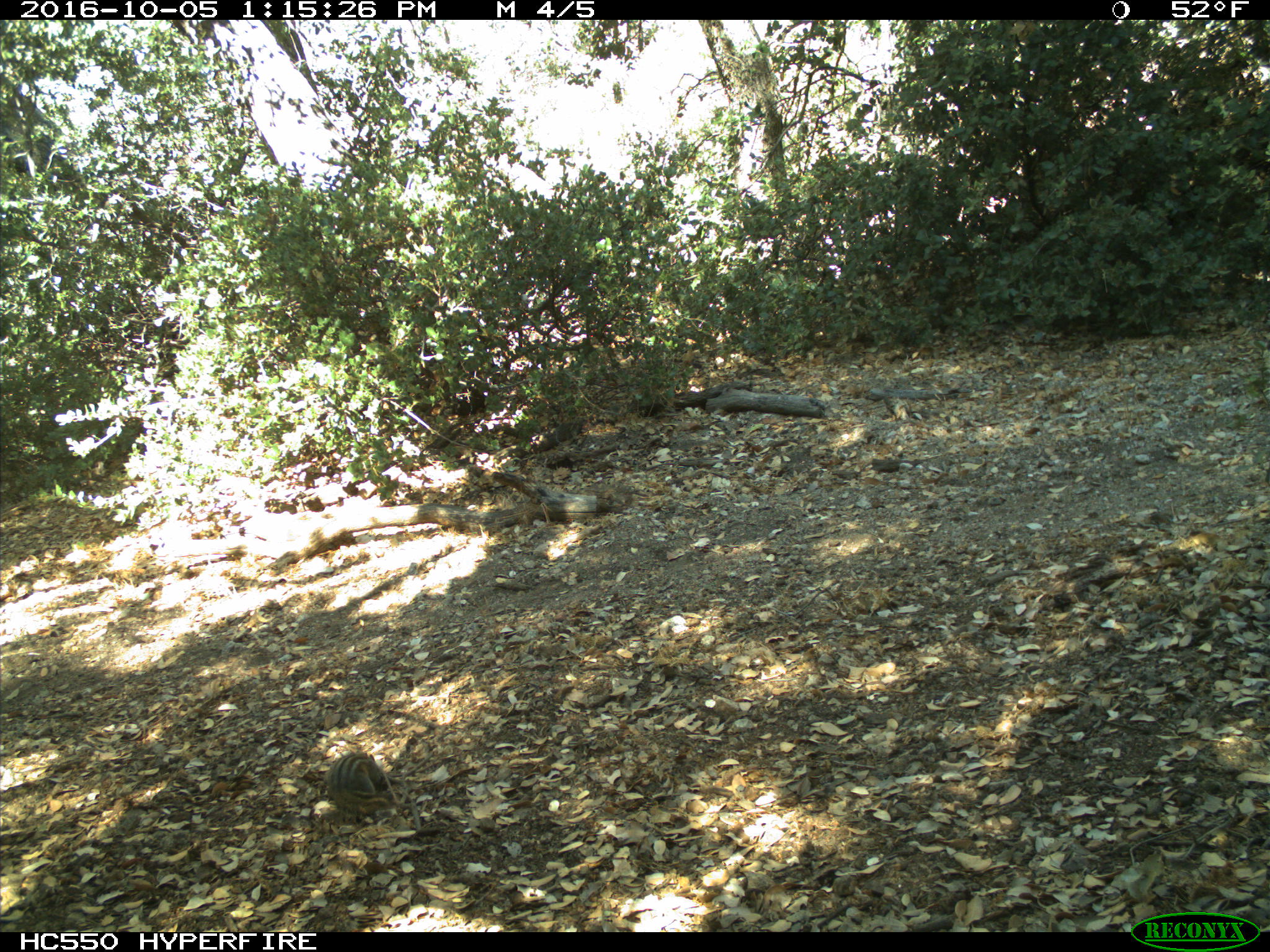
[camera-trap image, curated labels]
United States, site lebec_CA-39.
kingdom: Animalia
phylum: Chordata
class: Mammalia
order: Rodentia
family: Sciuridae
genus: Tamias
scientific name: Tamias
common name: chipmunk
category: unidentified chipmunk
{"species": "unidentified chipmunk (chipmunk) (Tamias)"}